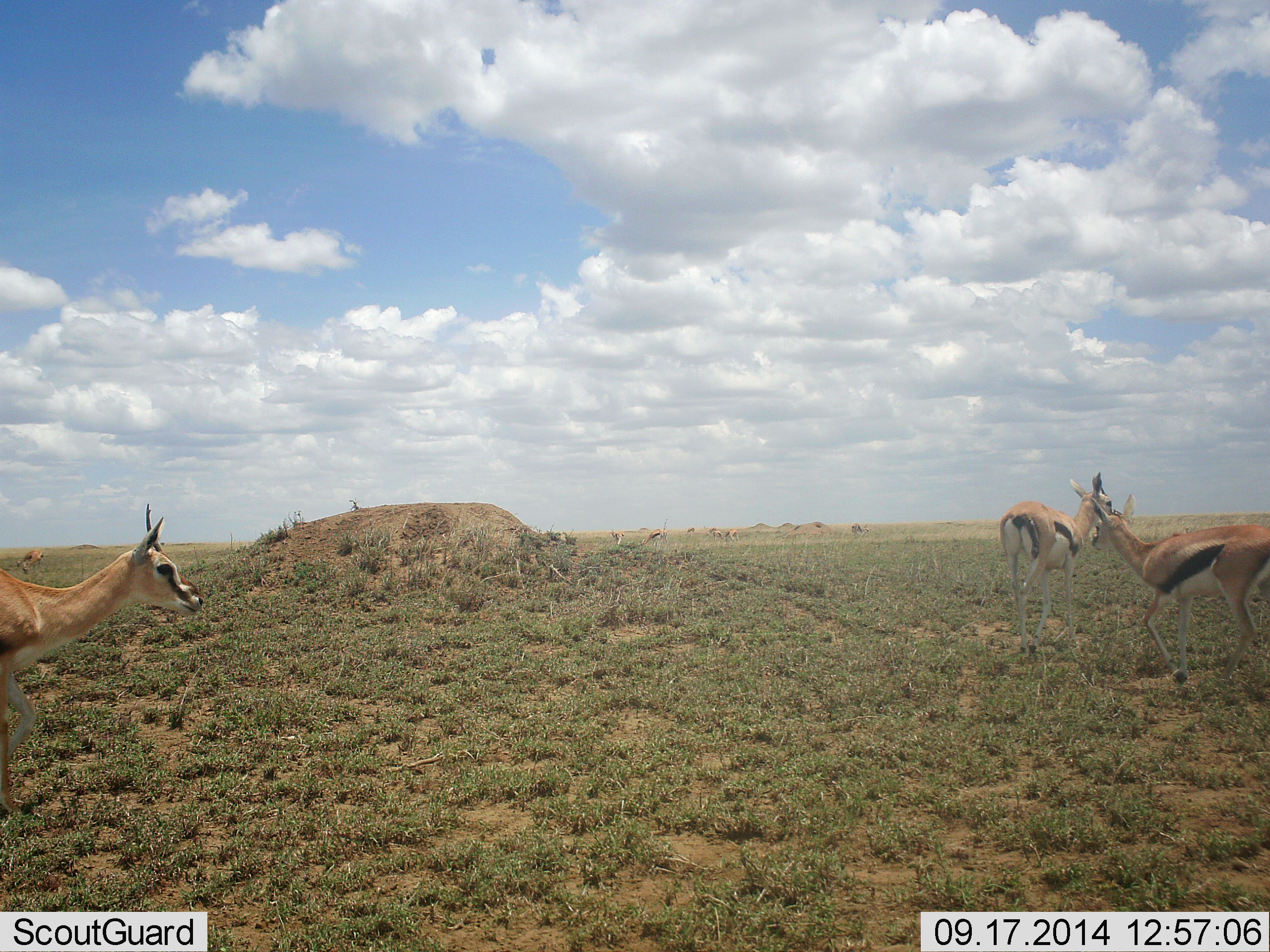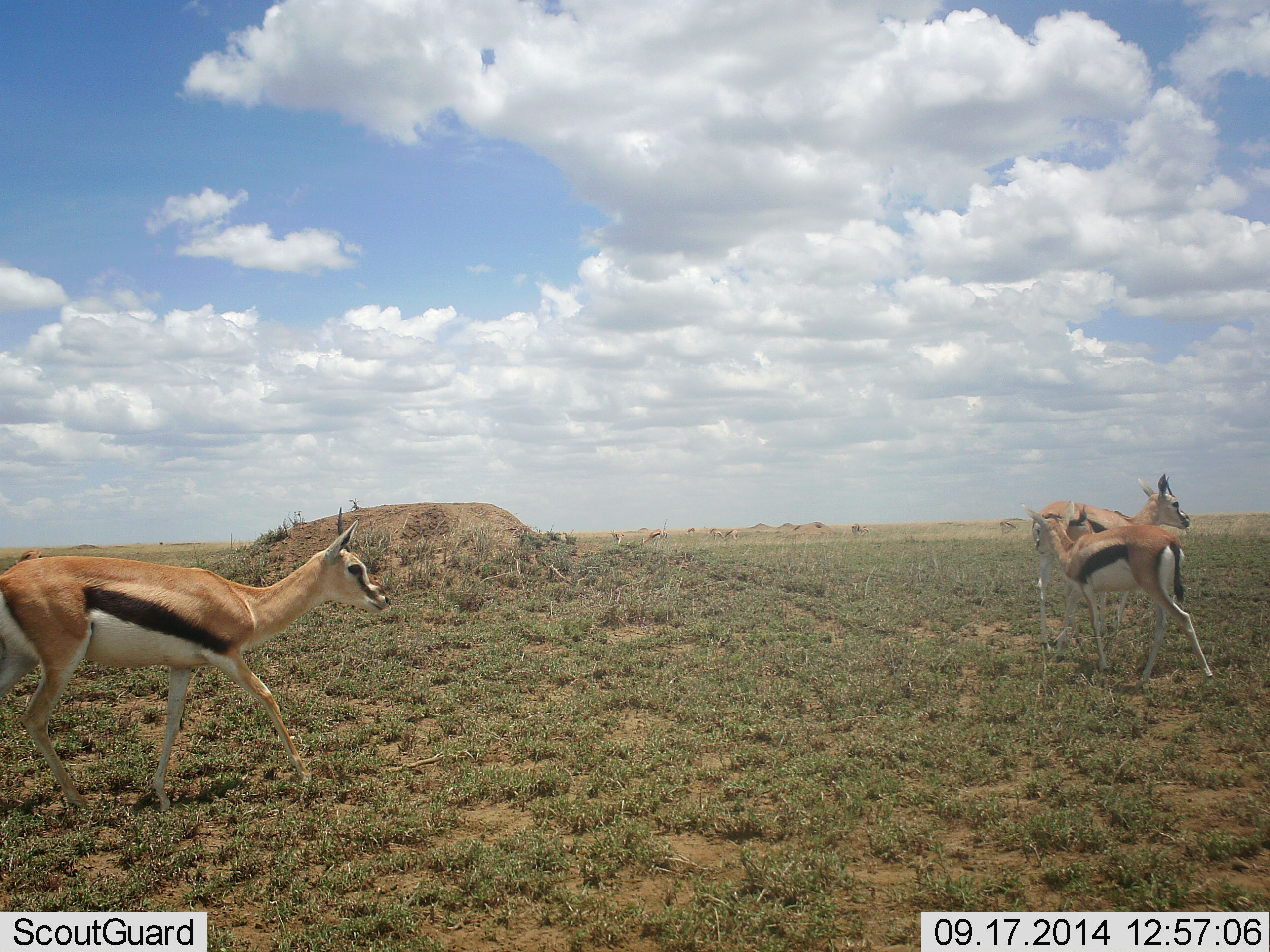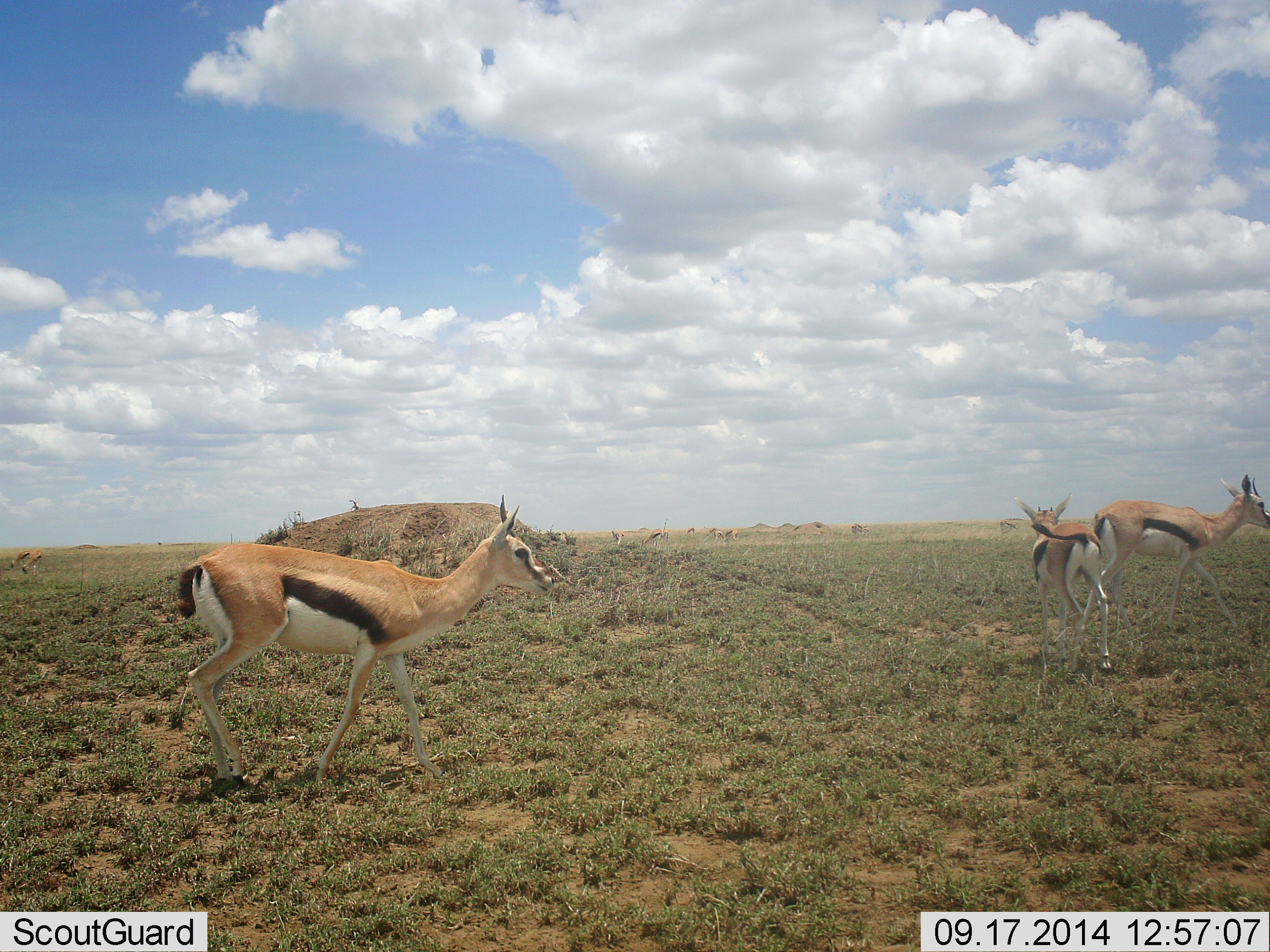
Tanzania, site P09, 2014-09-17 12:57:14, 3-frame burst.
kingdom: Animalia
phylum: Chordata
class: Mammalia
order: Artiodactyla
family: Bovidae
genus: Eudorcas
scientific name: Eudorcas thomsonii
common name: thomson's gazelle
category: gazellethomsons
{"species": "gazellethomsons (thomson's gazelle) (Eudorcas thomsonii)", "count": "3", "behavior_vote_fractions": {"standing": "30%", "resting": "0%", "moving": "90%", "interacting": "0%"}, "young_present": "0%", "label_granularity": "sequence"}